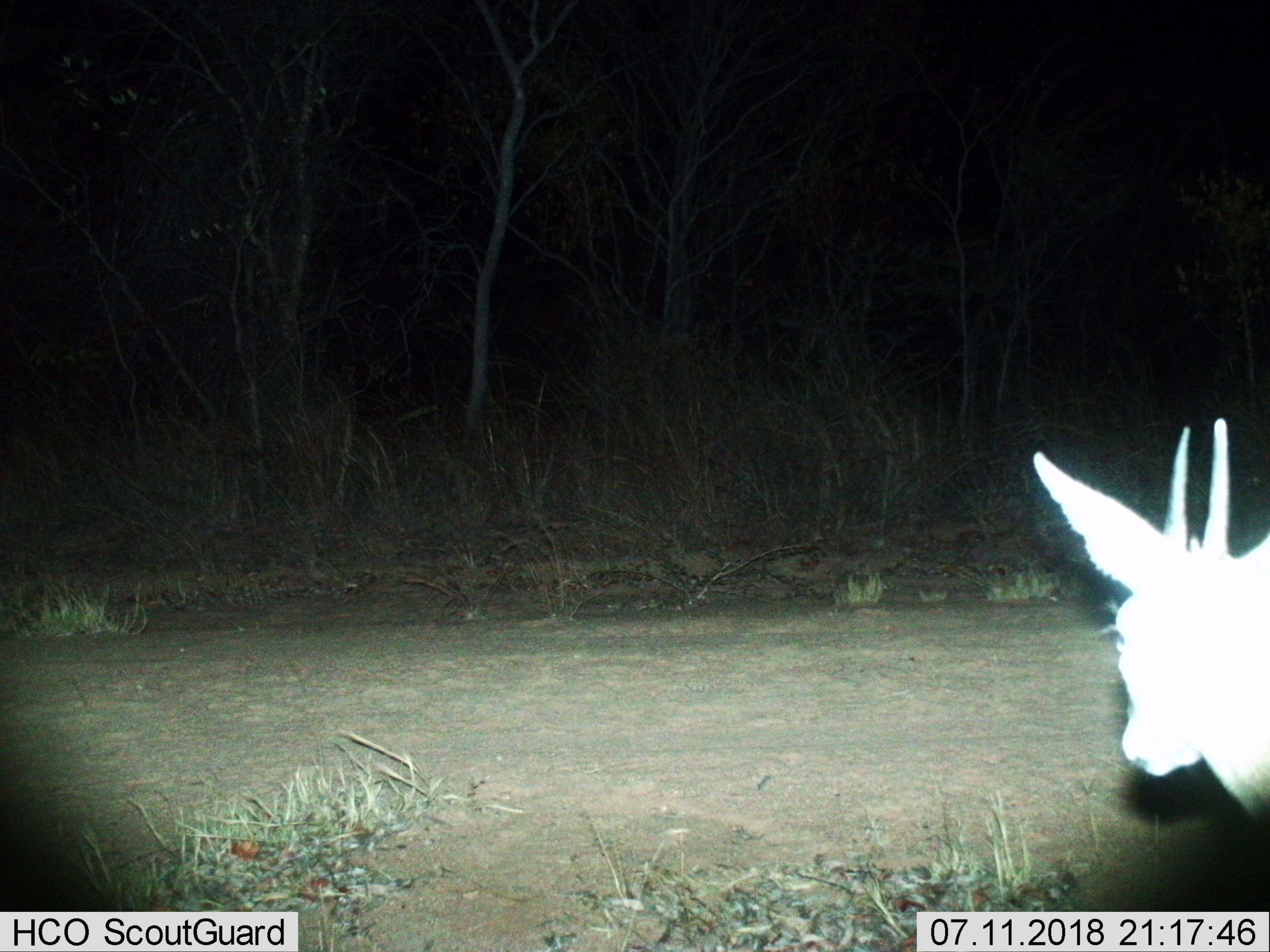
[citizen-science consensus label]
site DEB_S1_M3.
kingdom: Animalia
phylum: Chordata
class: Mammalia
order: Artiodactyla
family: Bovidae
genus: Sylvicapra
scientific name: Sylvicapra grimmia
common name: common duiker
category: duikercommongrey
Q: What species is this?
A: Duikercommongrey (common duiker) (Sylvicapra grimmia).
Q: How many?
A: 1.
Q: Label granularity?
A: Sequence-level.